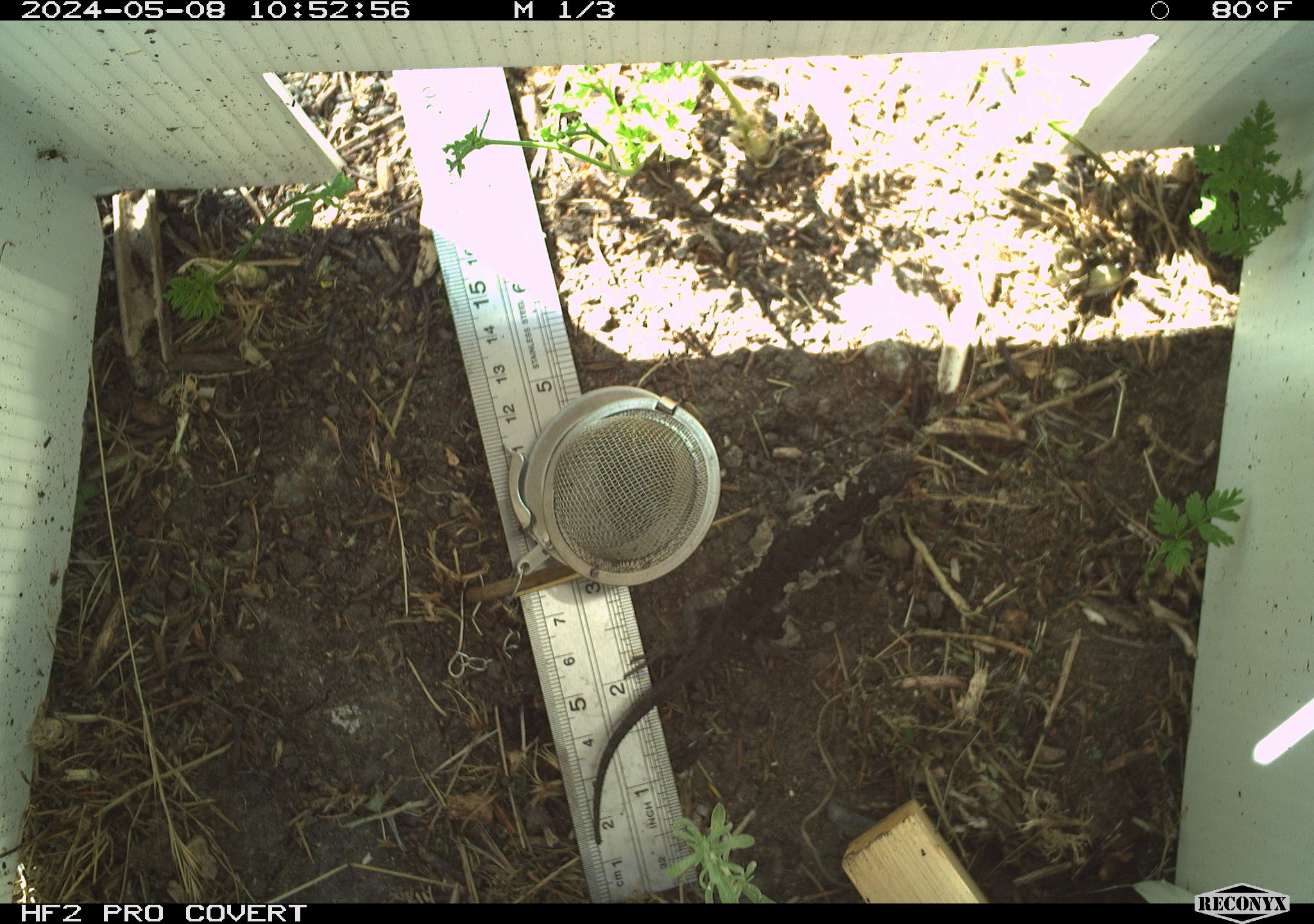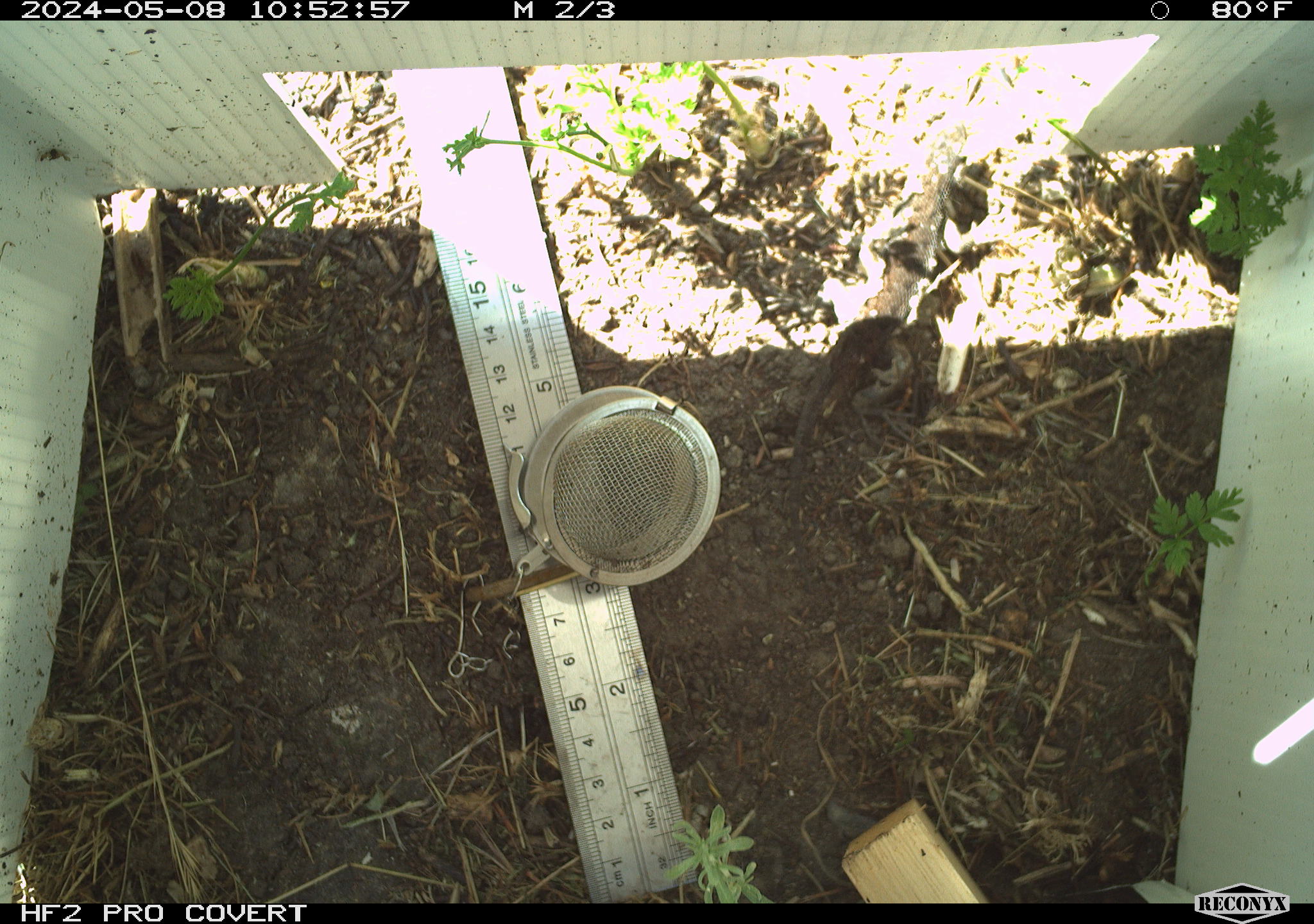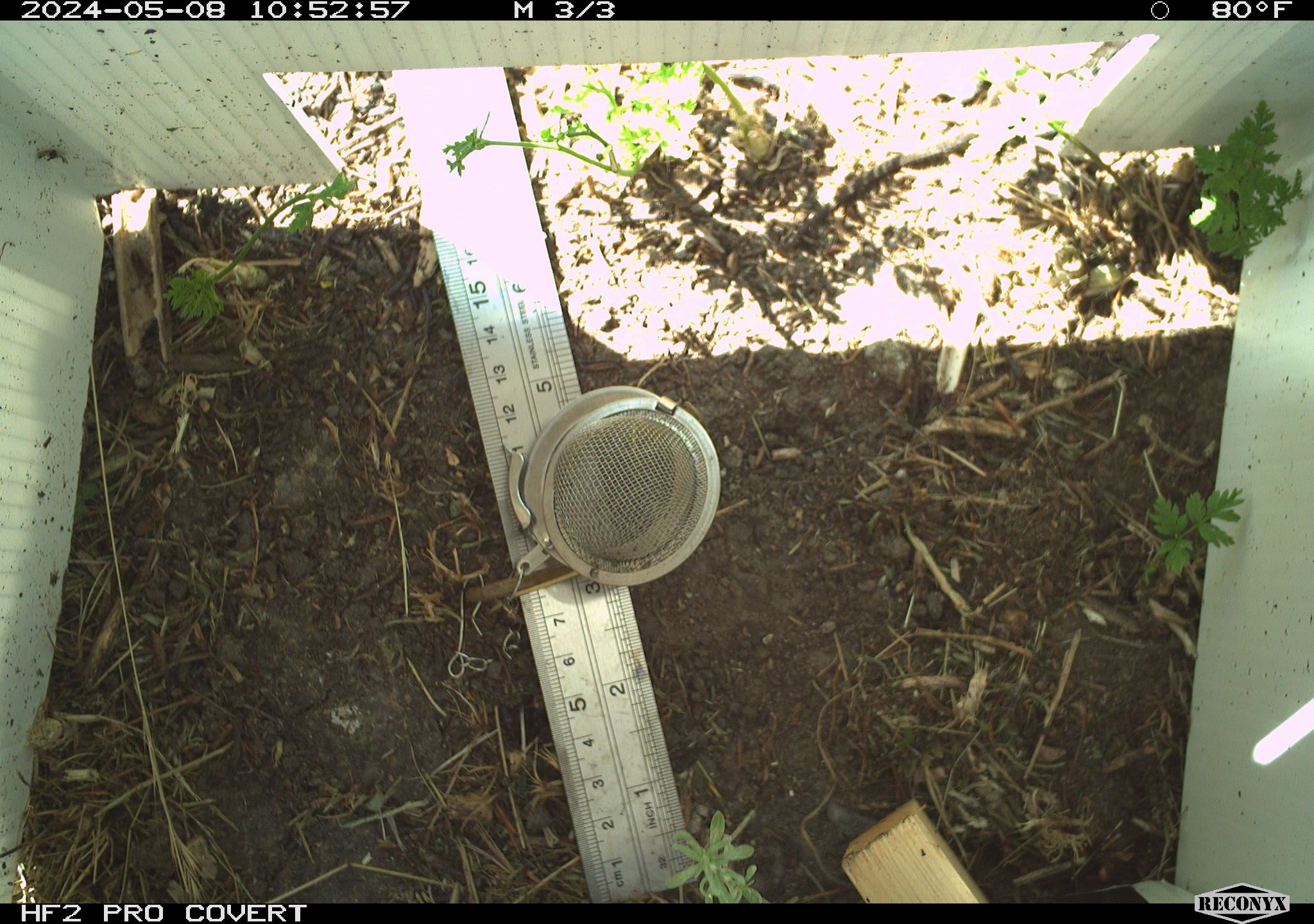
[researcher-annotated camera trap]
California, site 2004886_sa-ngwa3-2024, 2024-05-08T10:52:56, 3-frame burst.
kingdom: Animalia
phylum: Chordata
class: Reptilia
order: Squamata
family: Phrynosomatidae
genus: Sceloporus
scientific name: Sceloporus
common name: spiny lizards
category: sceloporus species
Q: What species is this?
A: Sceloporus species (spiny lizards) (Sceloporus).